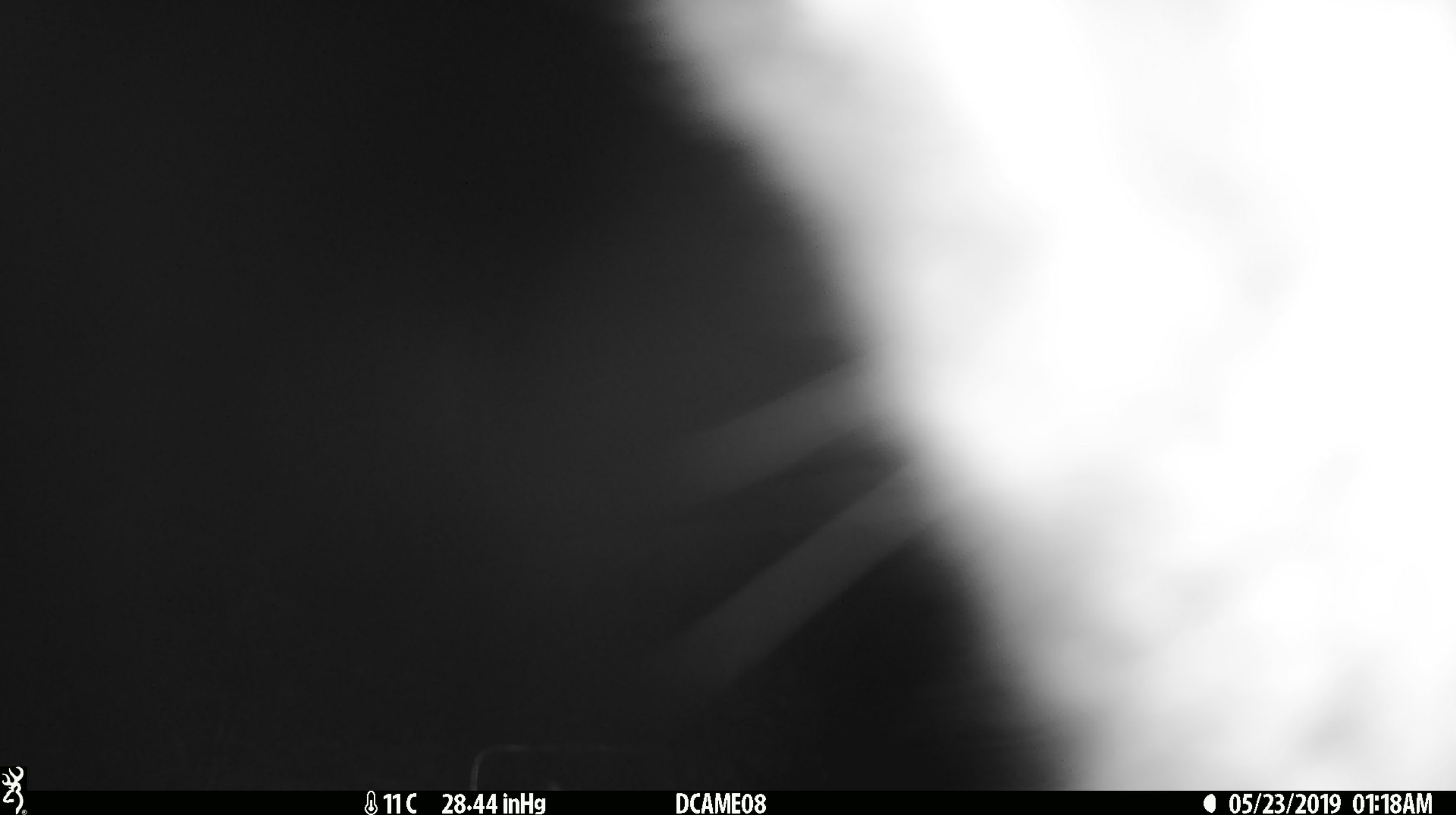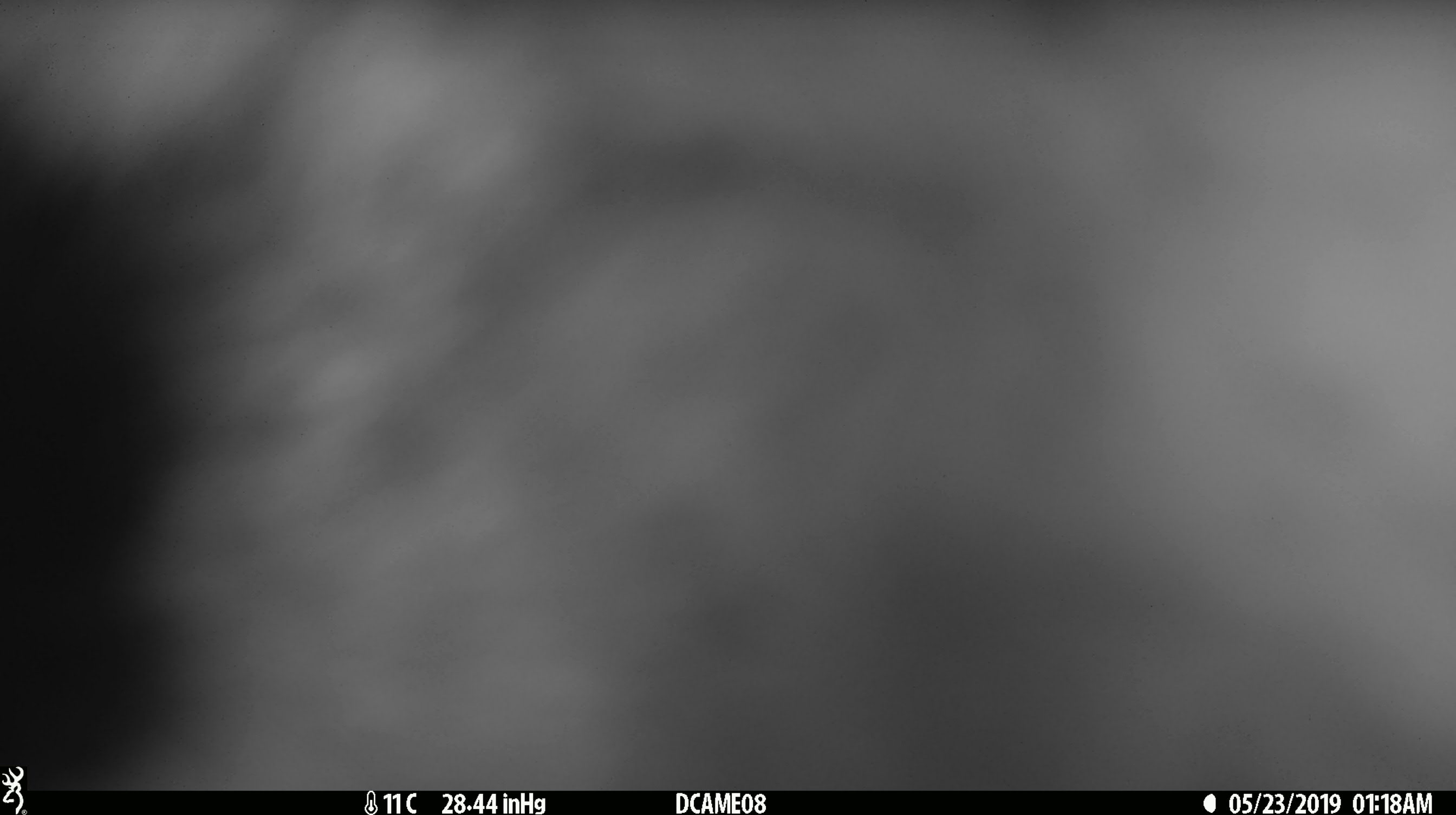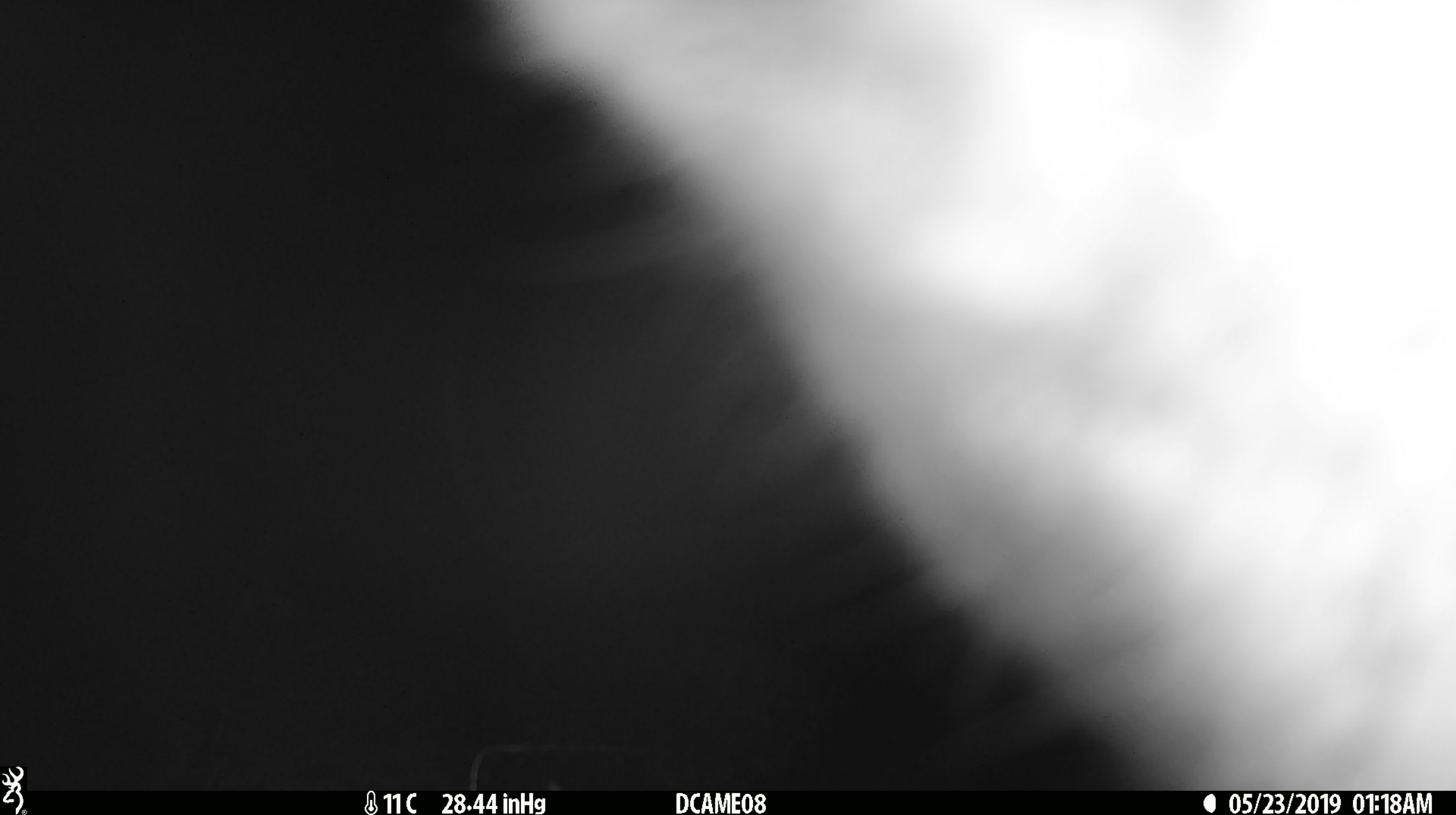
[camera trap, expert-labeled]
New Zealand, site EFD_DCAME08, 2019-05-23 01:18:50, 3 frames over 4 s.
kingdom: Animalia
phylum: Chordata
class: Mammalia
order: Diprotodontia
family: Phalangeridae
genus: Trichosurus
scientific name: Trichosurus vulpecula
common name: common brushtail possum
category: possum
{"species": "possum (common brushtail possum) (Trichosurus vulpecula)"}